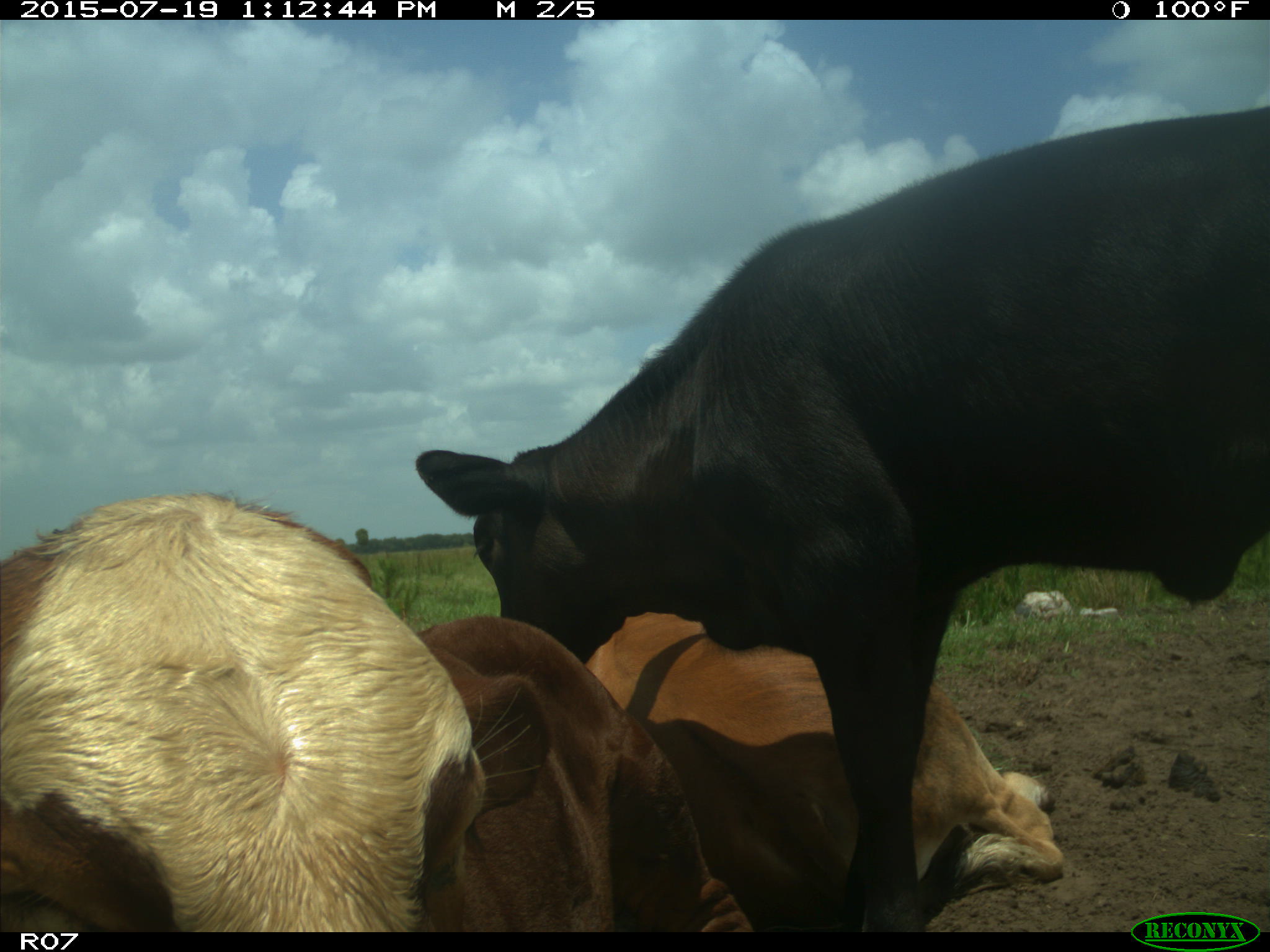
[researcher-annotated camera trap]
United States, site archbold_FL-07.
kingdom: Animalia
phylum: Chordata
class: Mammalia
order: Artiodactyla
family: Bovidae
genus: Bos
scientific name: Bos taurus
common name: domestic cow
Bos taurus (domestic cow).